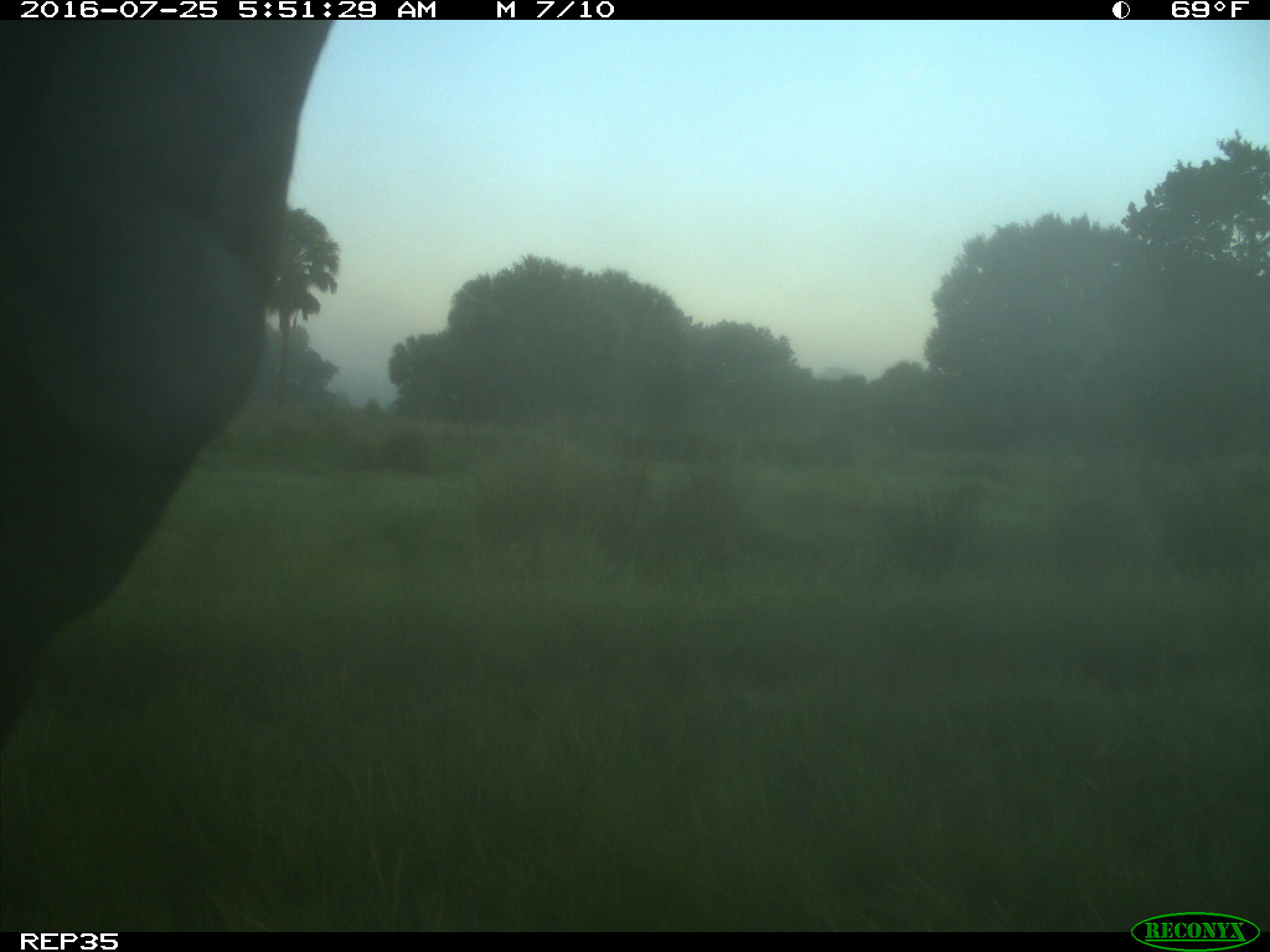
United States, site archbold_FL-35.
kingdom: Animalia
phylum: Chordata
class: Mammalia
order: Artiodactyla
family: Bovidae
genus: Bos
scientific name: Bos taurus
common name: domestic cow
Bos taurus (domestic cow).